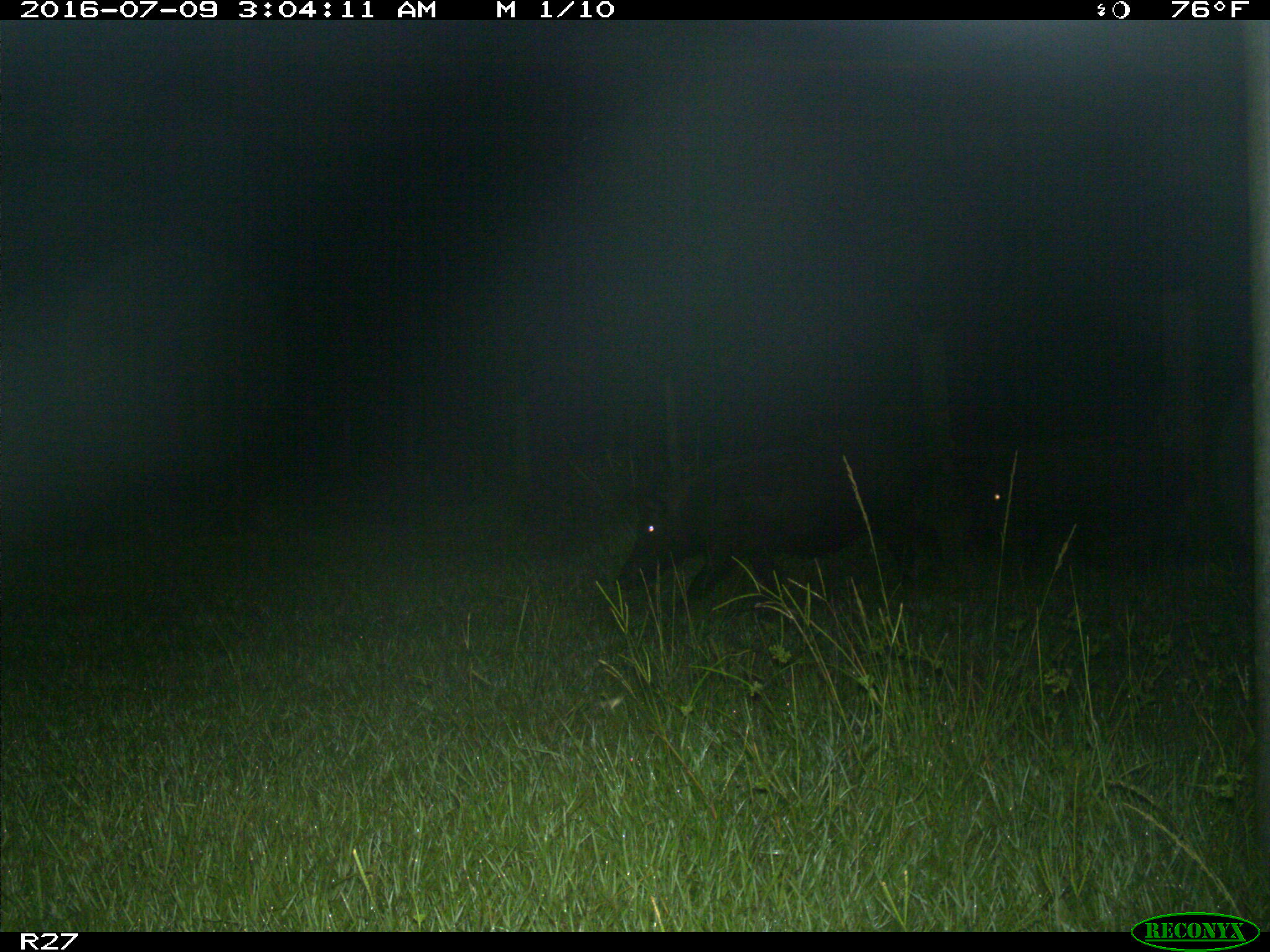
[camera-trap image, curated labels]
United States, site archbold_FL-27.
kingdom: Animalia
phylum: Chordata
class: Mammalia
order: Artiodactyla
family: Suidae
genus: Sus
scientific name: Sus scrofa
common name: wild boar